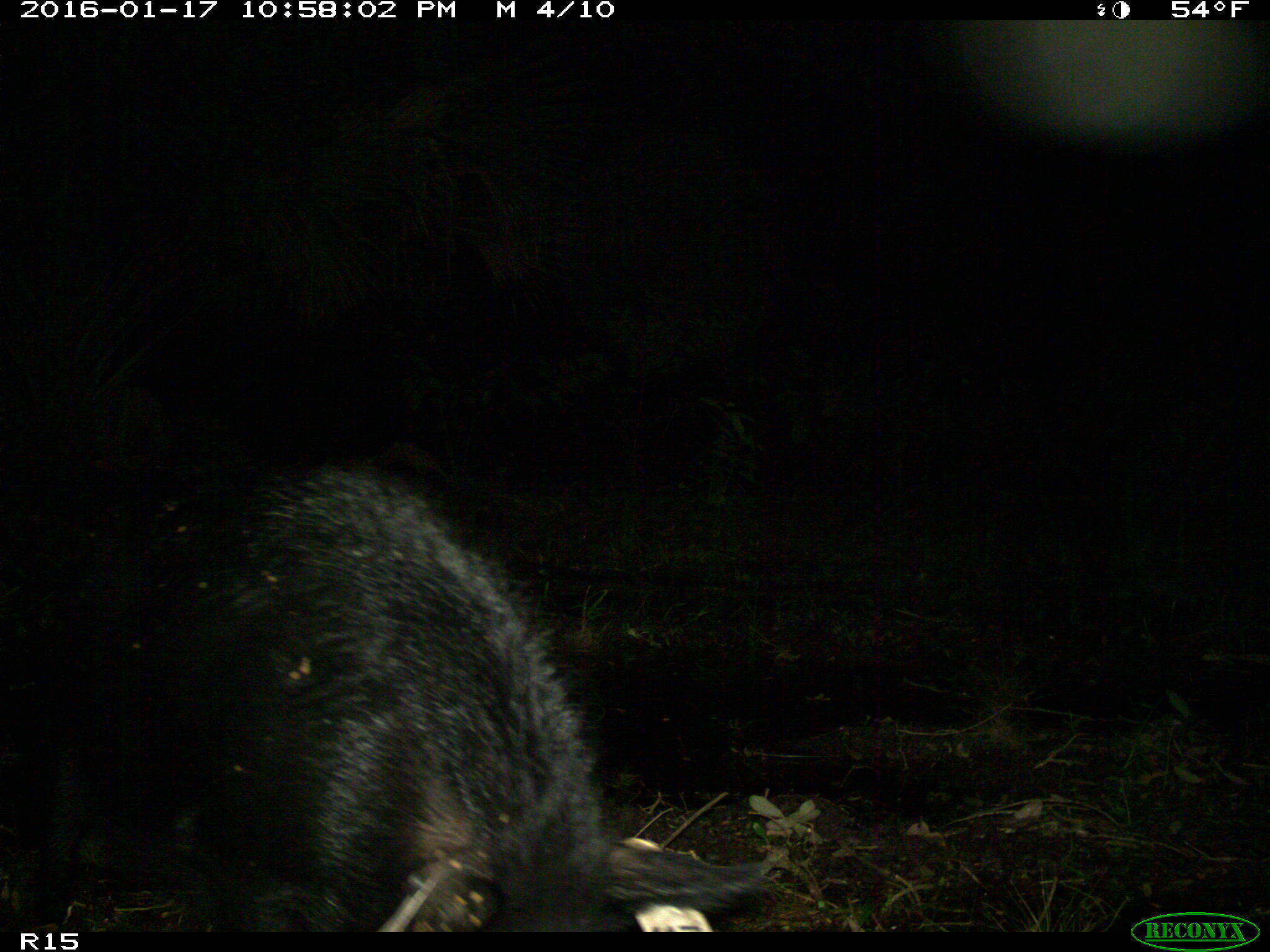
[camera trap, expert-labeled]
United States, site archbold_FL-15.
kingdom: Animalia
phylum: Chordata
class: Mammalia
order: Artiodactyla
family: Suidae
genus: Sus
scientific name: Sus scrofa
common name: wild boar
Sus scrofa (wild boar).